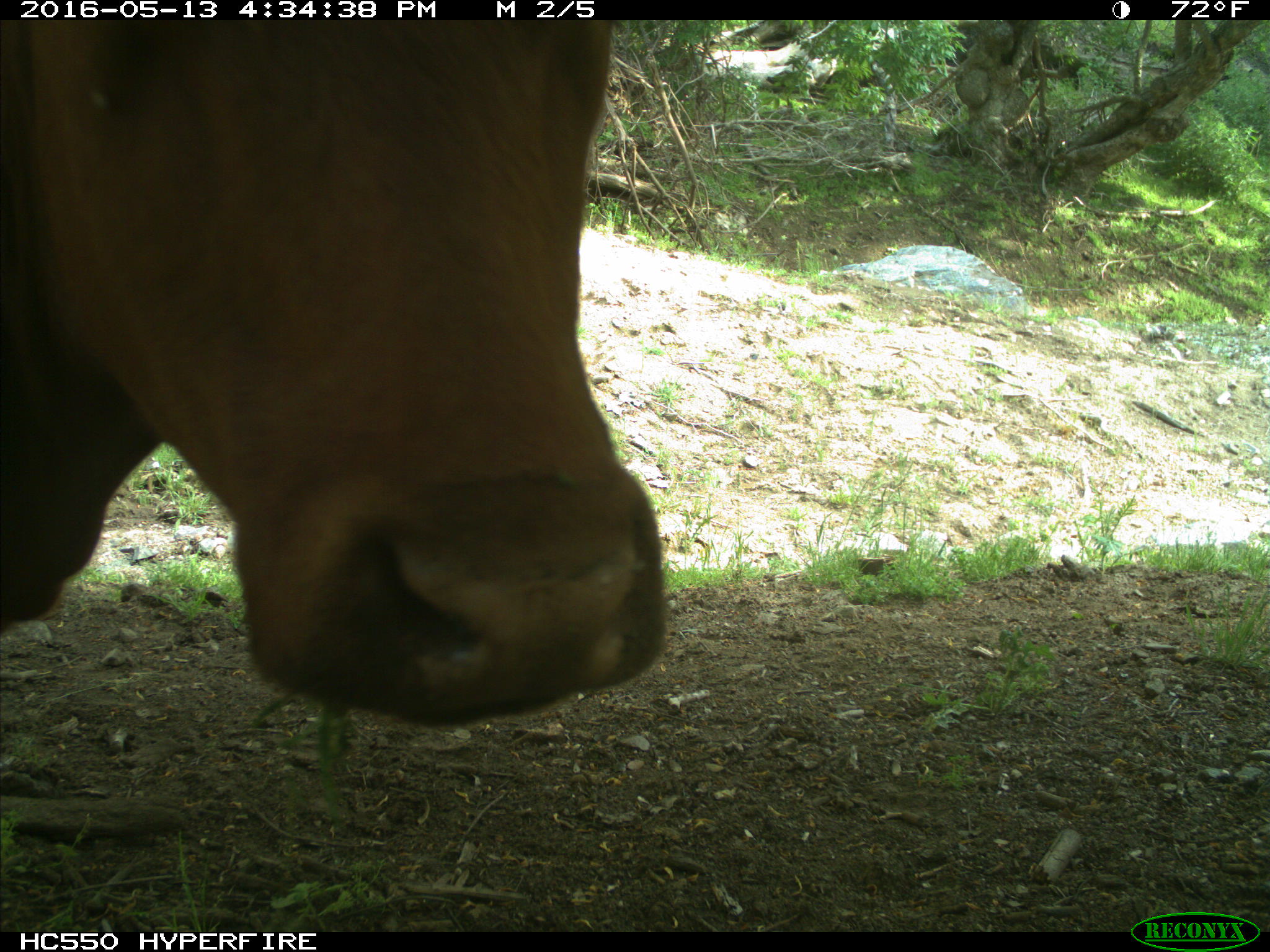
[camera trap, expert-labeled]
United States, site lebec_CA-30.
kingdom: Animalia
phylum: Chordata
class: Mammalia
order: Artiodactyla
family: Bovidae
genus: Bos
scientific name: Bos taurus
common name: domestic cow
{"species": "Bos taurus (domestic cow)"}